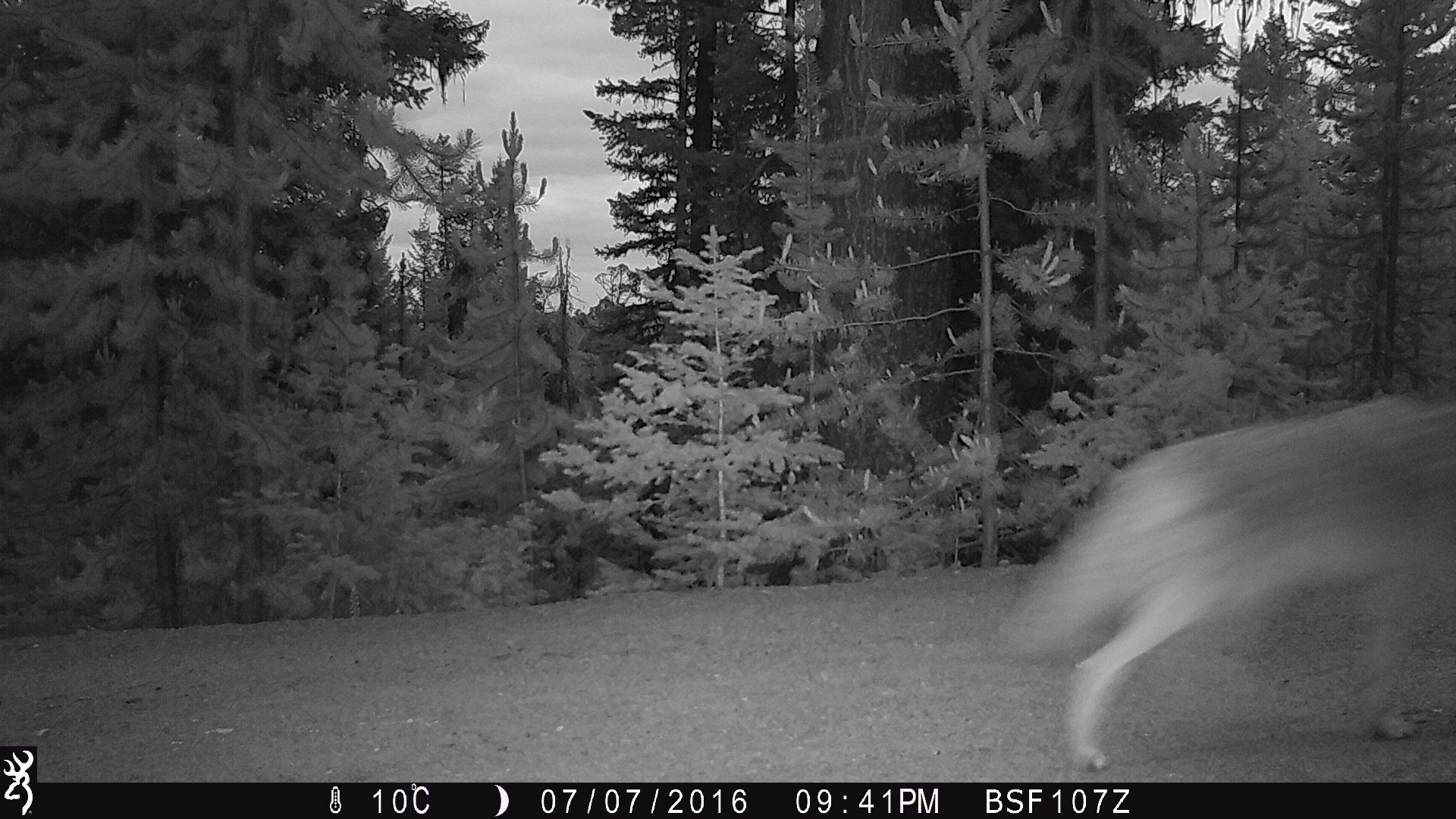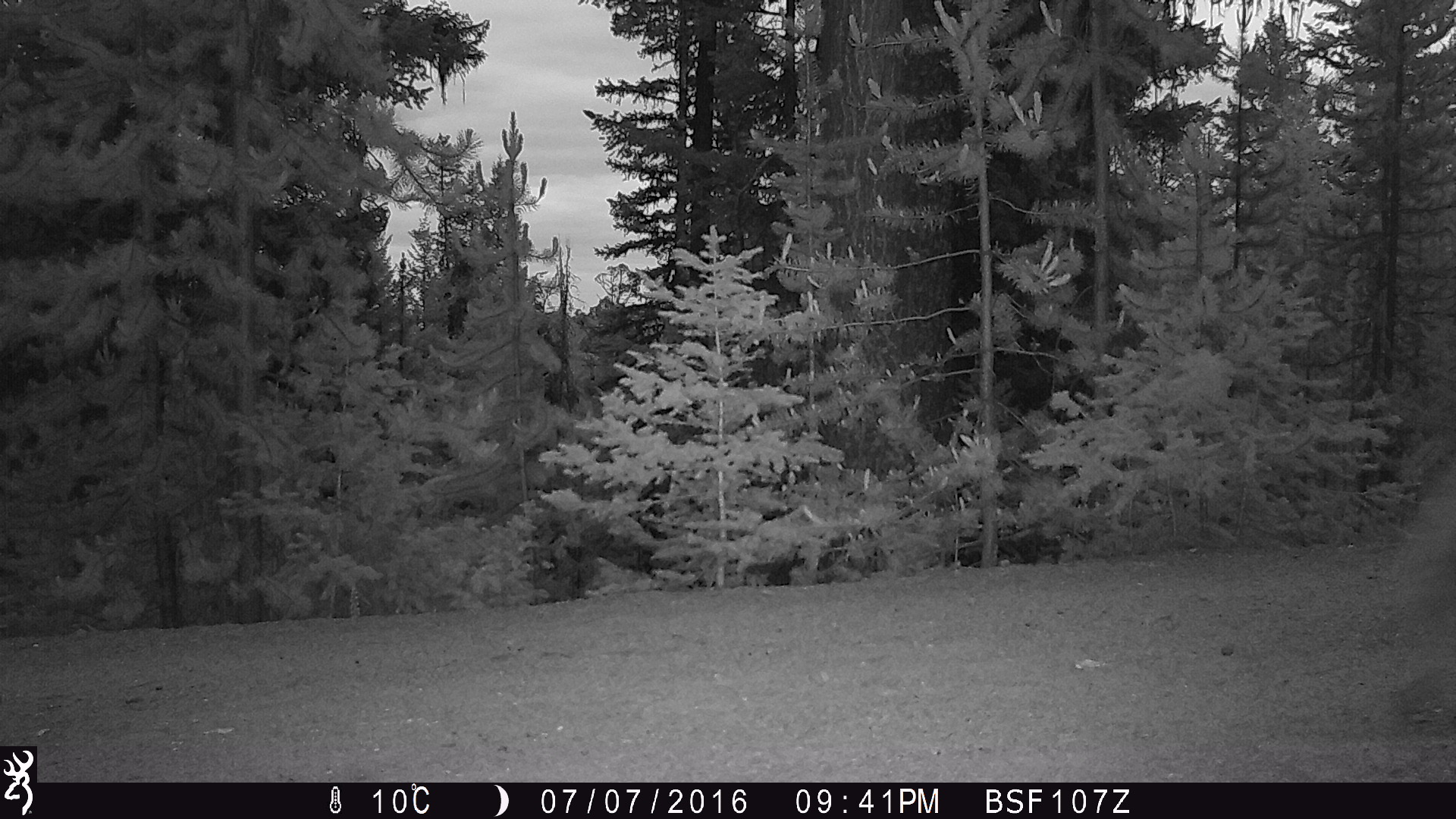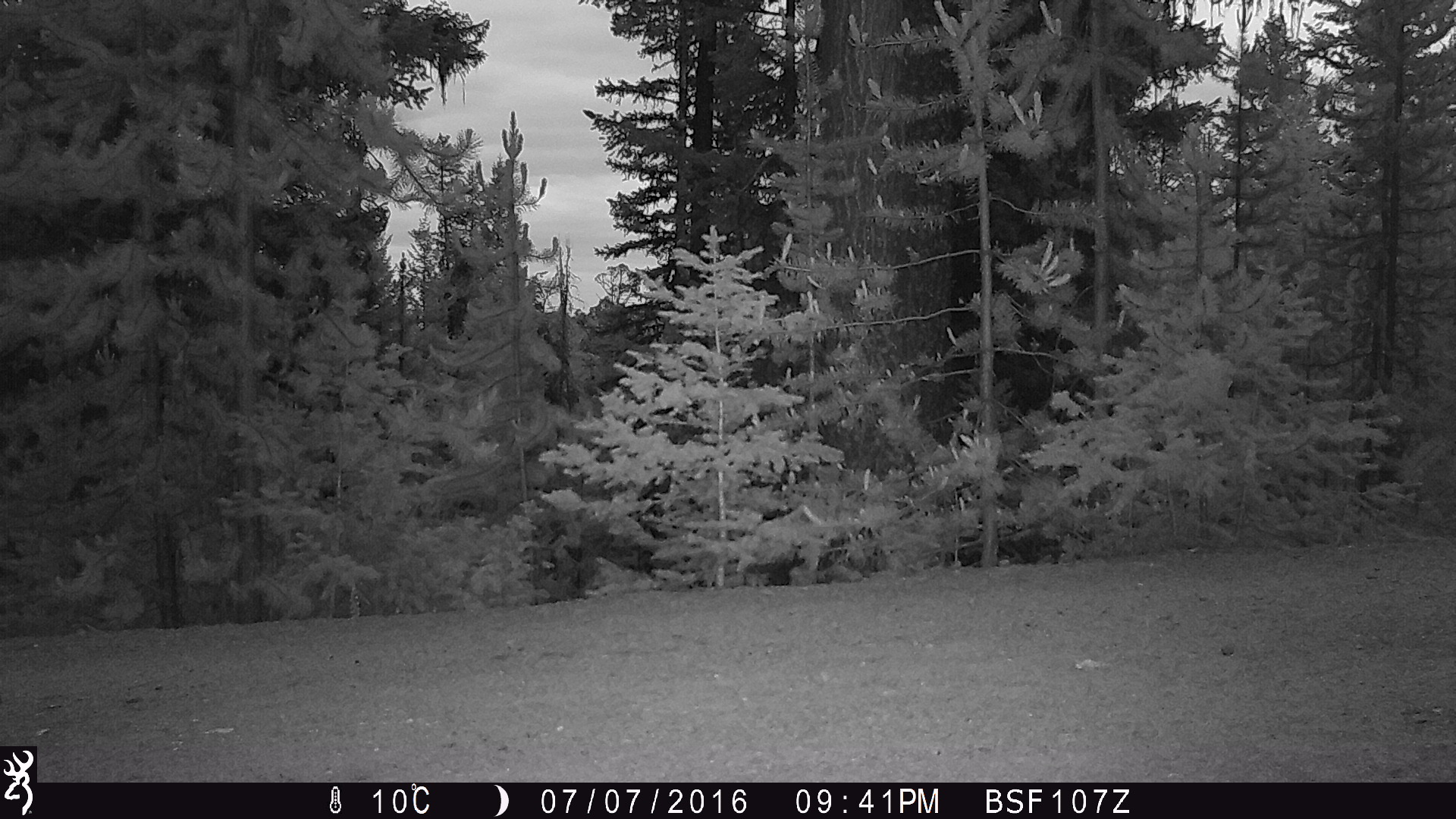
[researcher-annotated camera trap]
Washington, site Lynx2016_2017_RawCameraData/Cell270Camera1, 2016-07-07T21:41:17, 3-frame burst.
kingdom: Animalia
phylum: Chordata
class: Mammalia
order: Carnivora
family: Canidae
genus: Canis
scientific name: Canis latrans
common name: coyote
Canis latrans (coyote). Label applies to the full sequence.